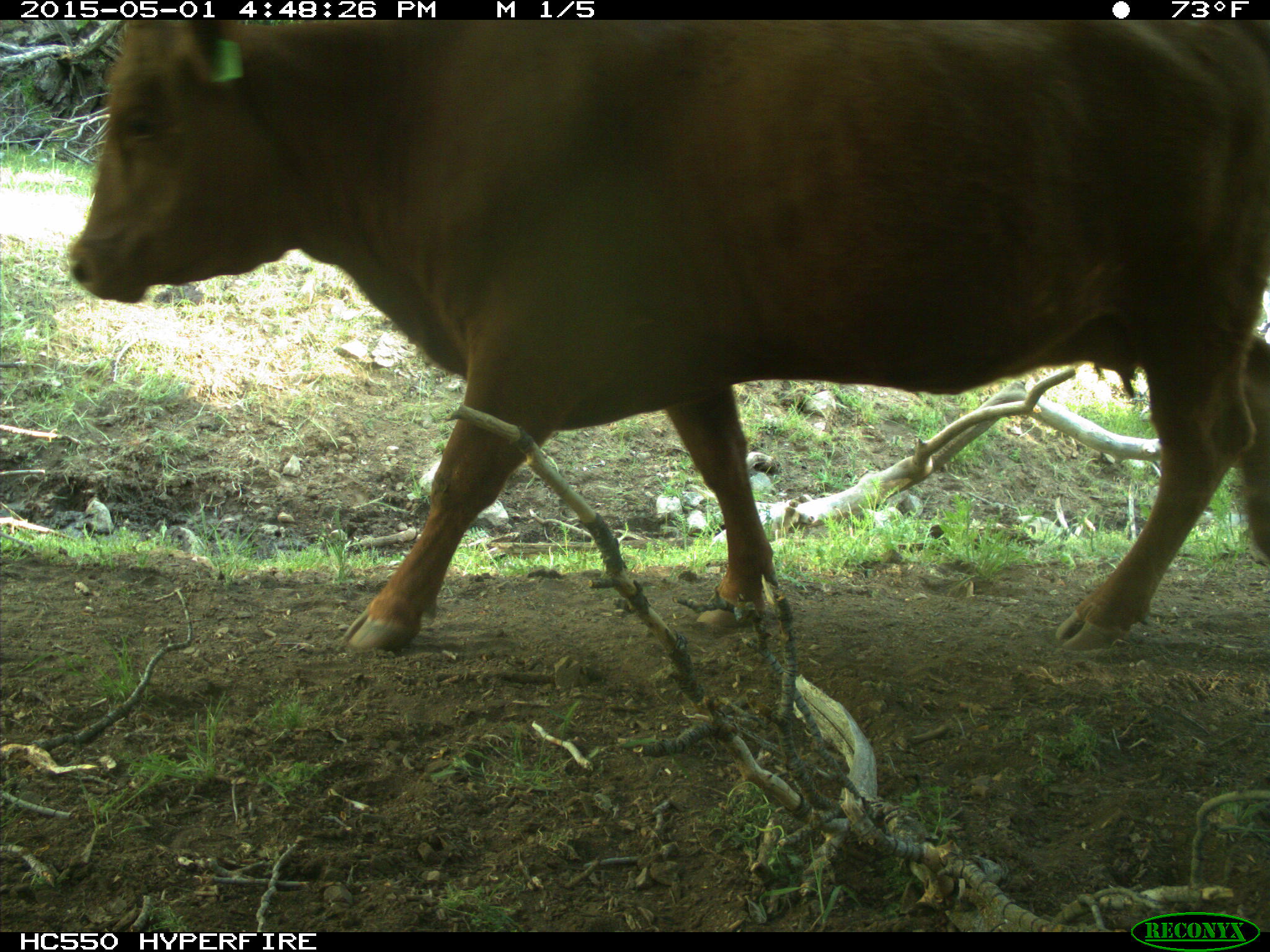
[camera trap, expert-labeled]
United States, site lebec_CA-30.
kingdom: Animalia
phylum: Chordata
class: Mammalia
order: Artiodactyla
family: Bovidae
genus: Bos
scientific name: Bos taurus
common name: domestic cow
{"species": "Bos taurus (domestic cow)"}